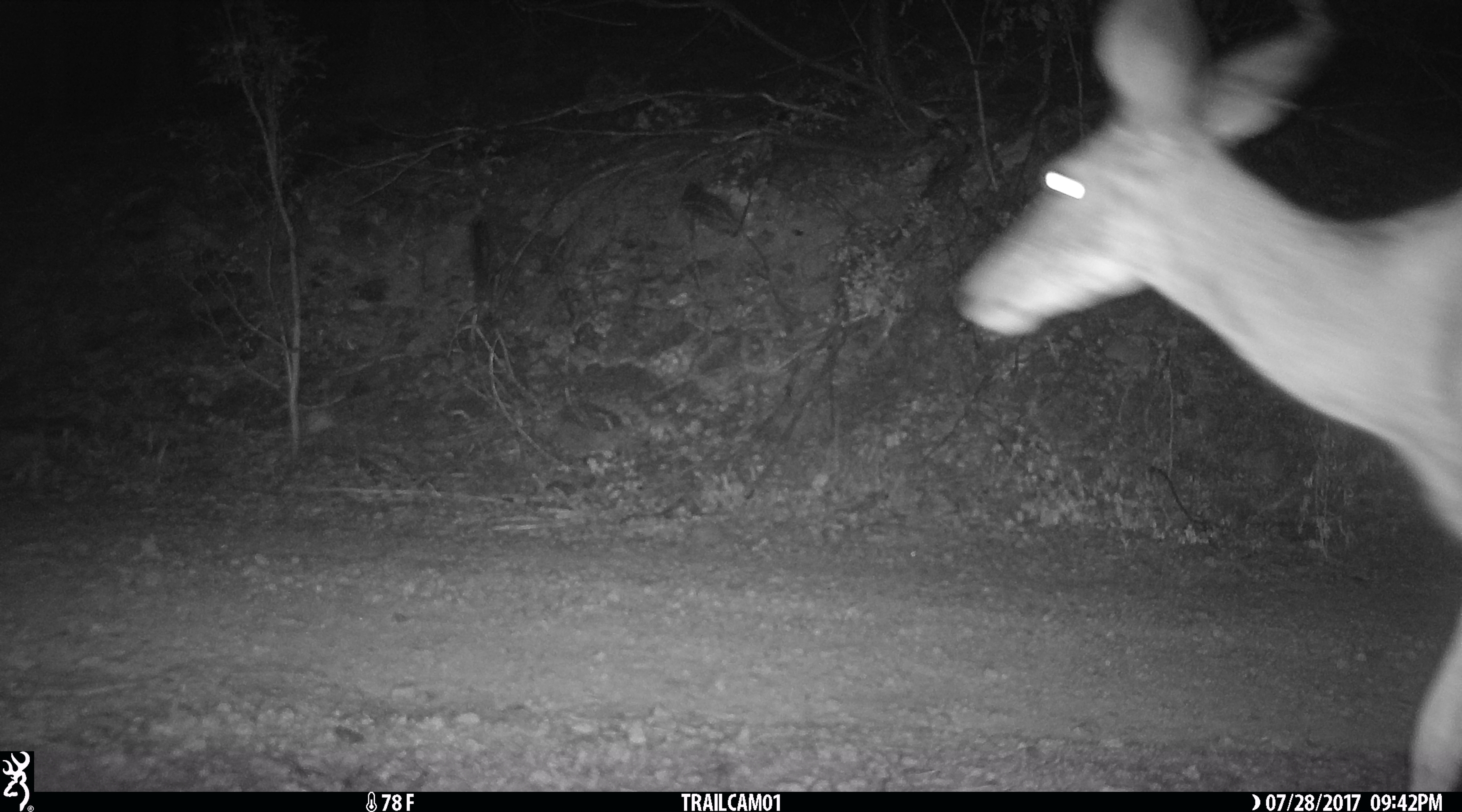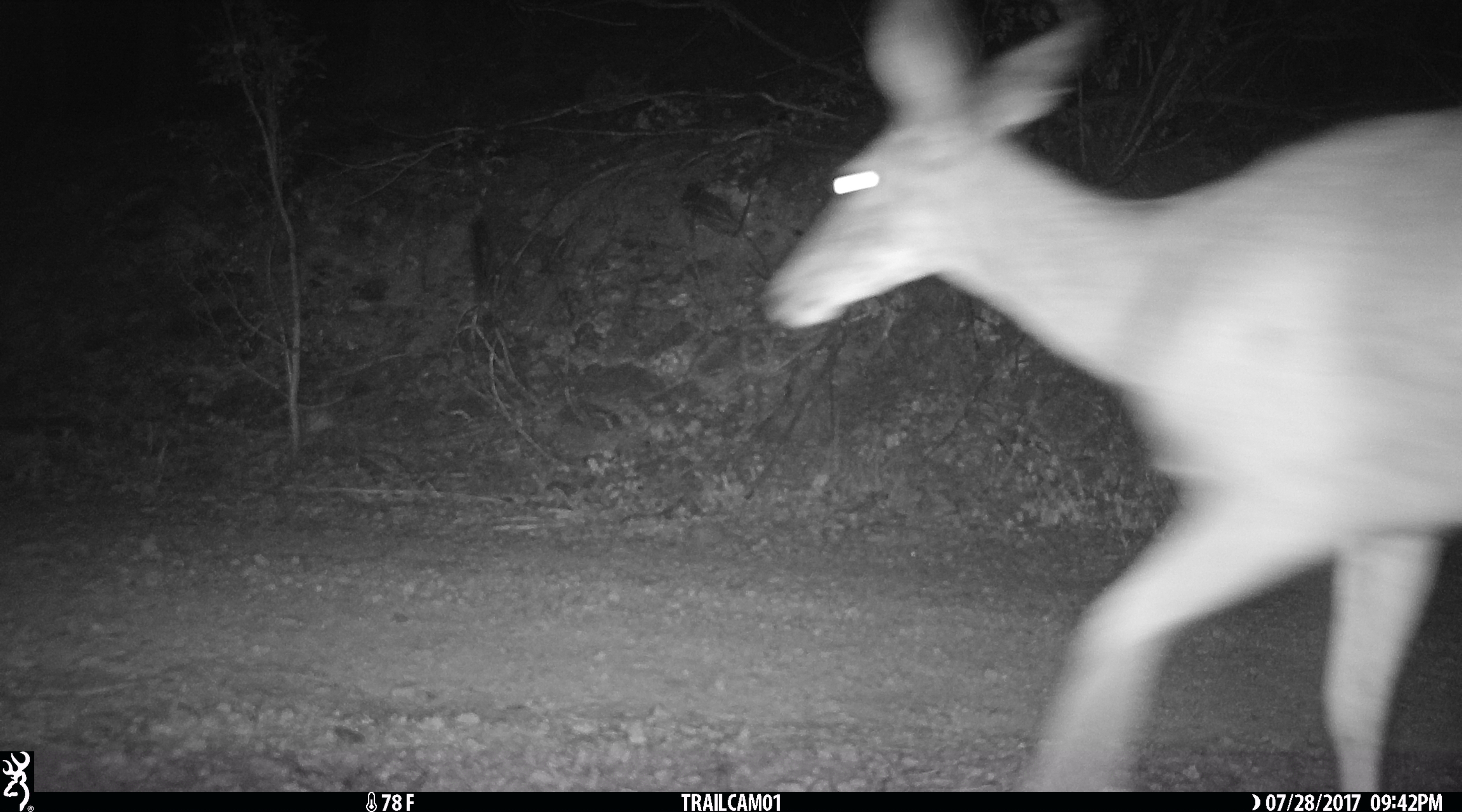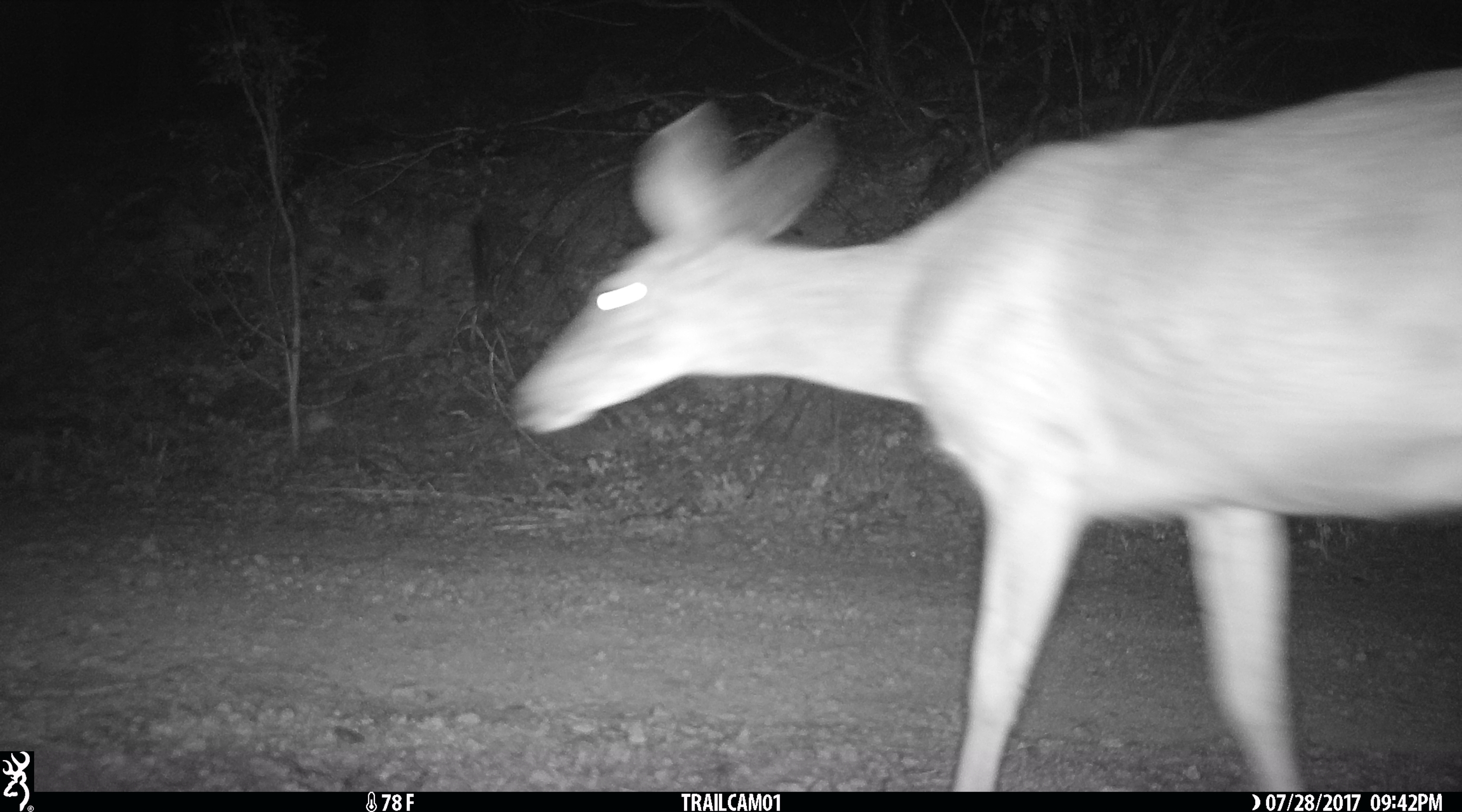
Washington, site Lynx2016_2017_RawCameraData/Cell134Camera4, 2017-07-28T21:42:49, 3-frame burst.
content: unidentified animal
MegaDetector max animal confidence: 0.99